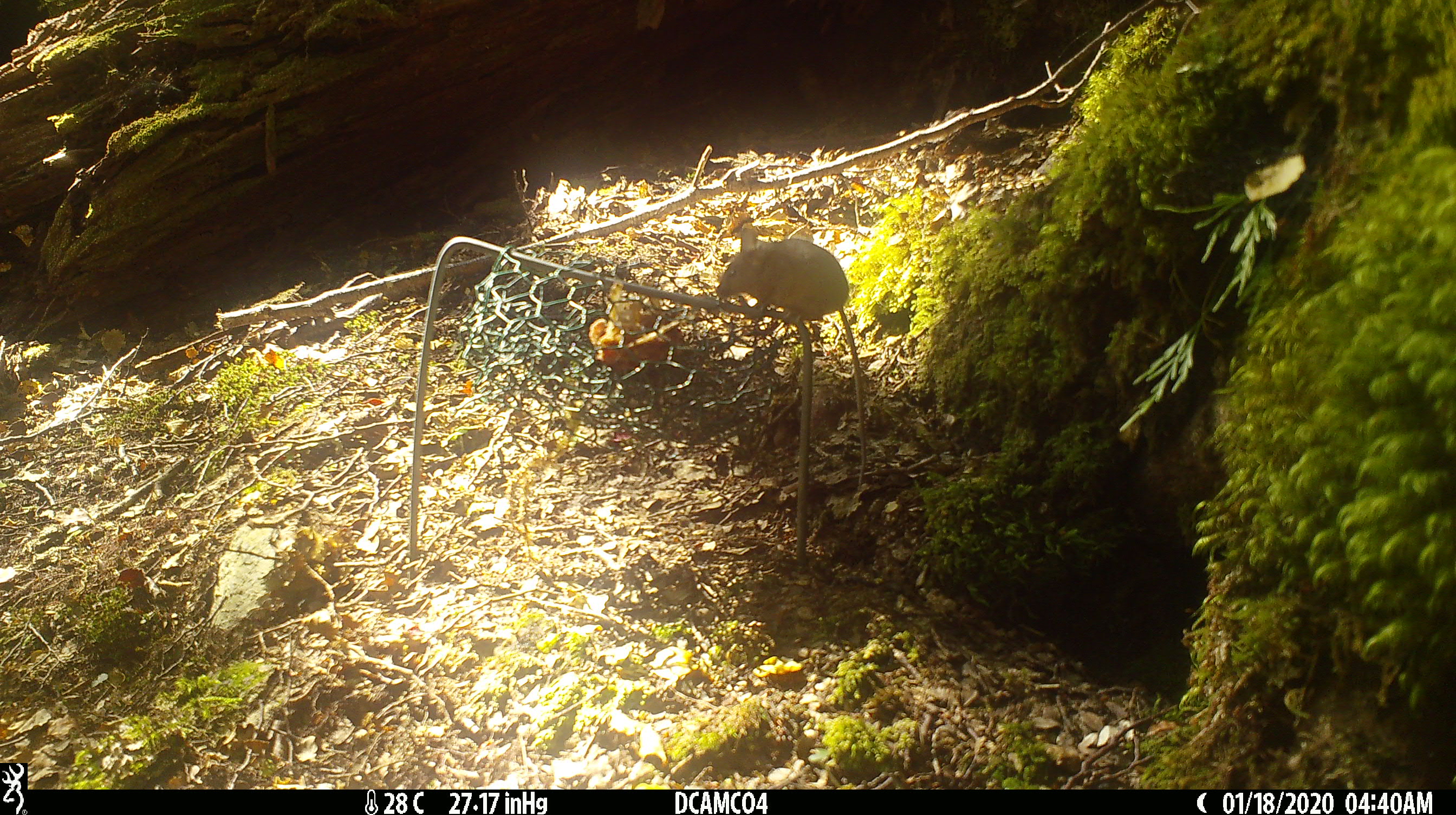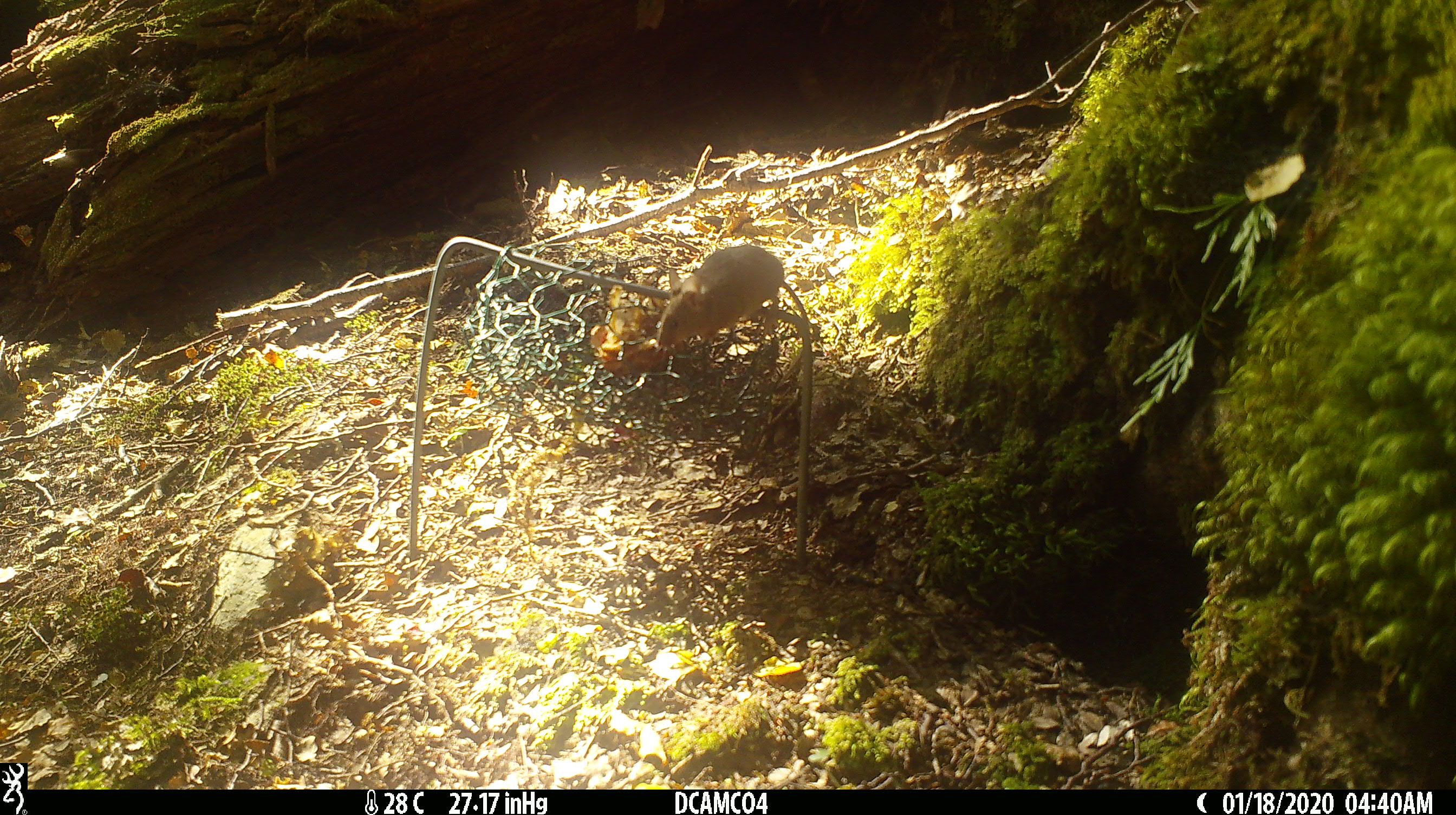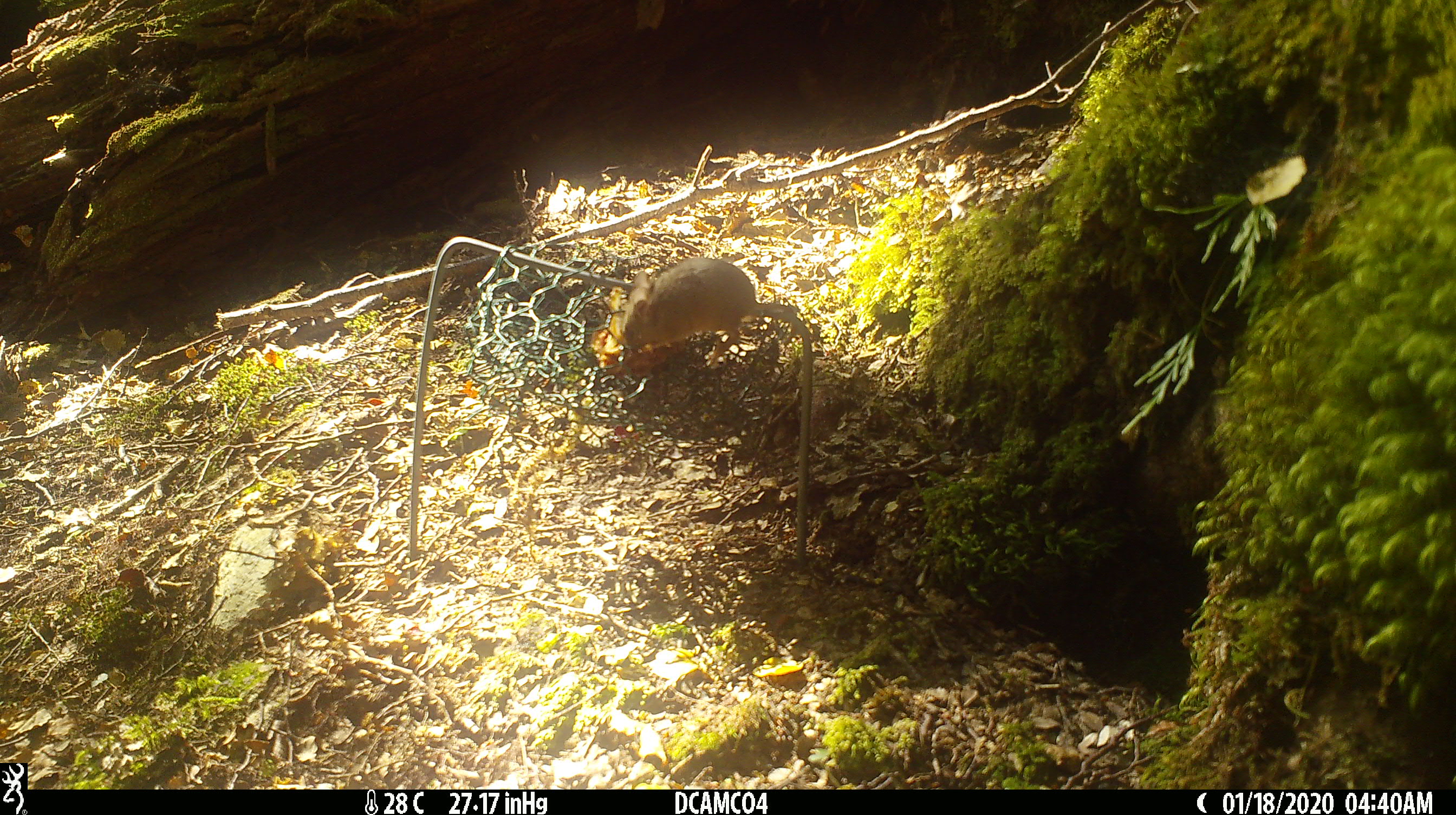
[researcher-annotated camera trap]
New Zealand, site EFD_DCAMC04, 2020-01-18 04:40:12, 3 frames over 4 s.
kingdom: Animalia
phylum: Chordata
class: Mammalia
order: Rodentia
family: Muridae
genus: Mus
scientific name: Mus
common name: mouse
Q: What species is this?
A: Mouse (Mus).